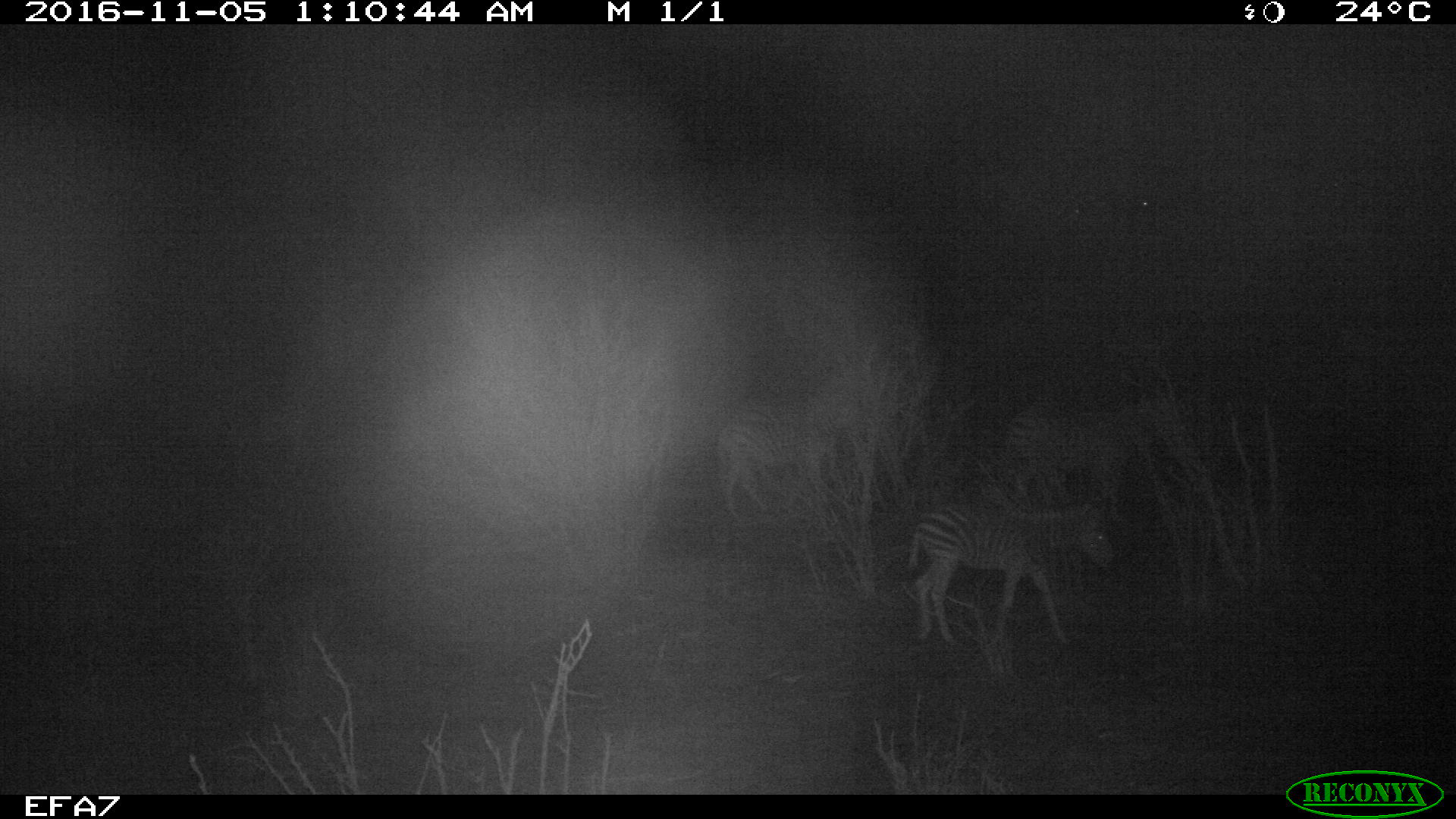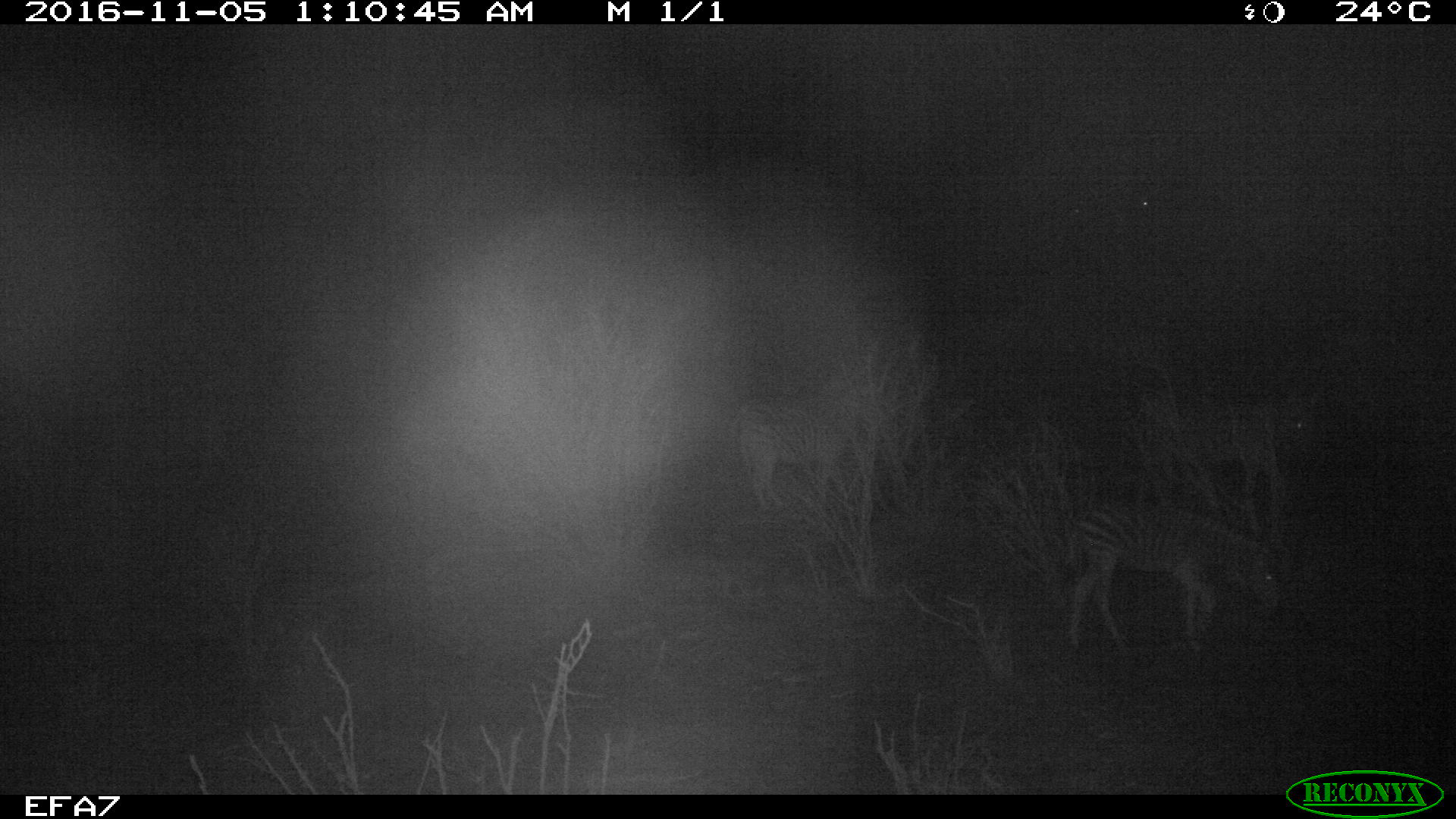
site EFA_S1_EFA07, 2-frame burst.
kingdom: Animalia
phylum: Chordata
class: Mammalia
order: Perissodactyla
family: Equidae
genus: Equus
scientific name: Equus quagga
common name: plains zebra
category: zebraplains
Zebraplains (plains zebra) (Equus quagga), count 4. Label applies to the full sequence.